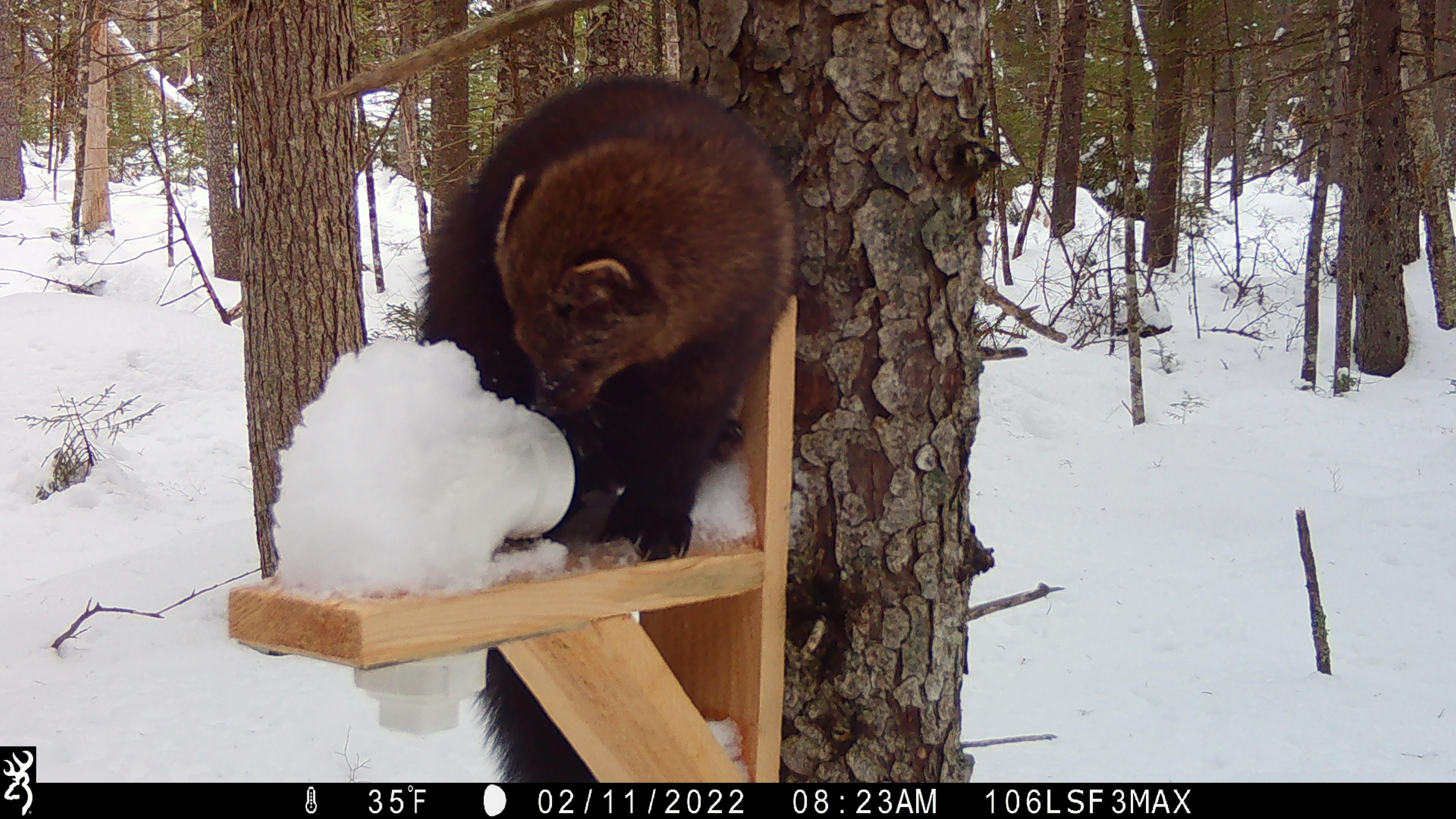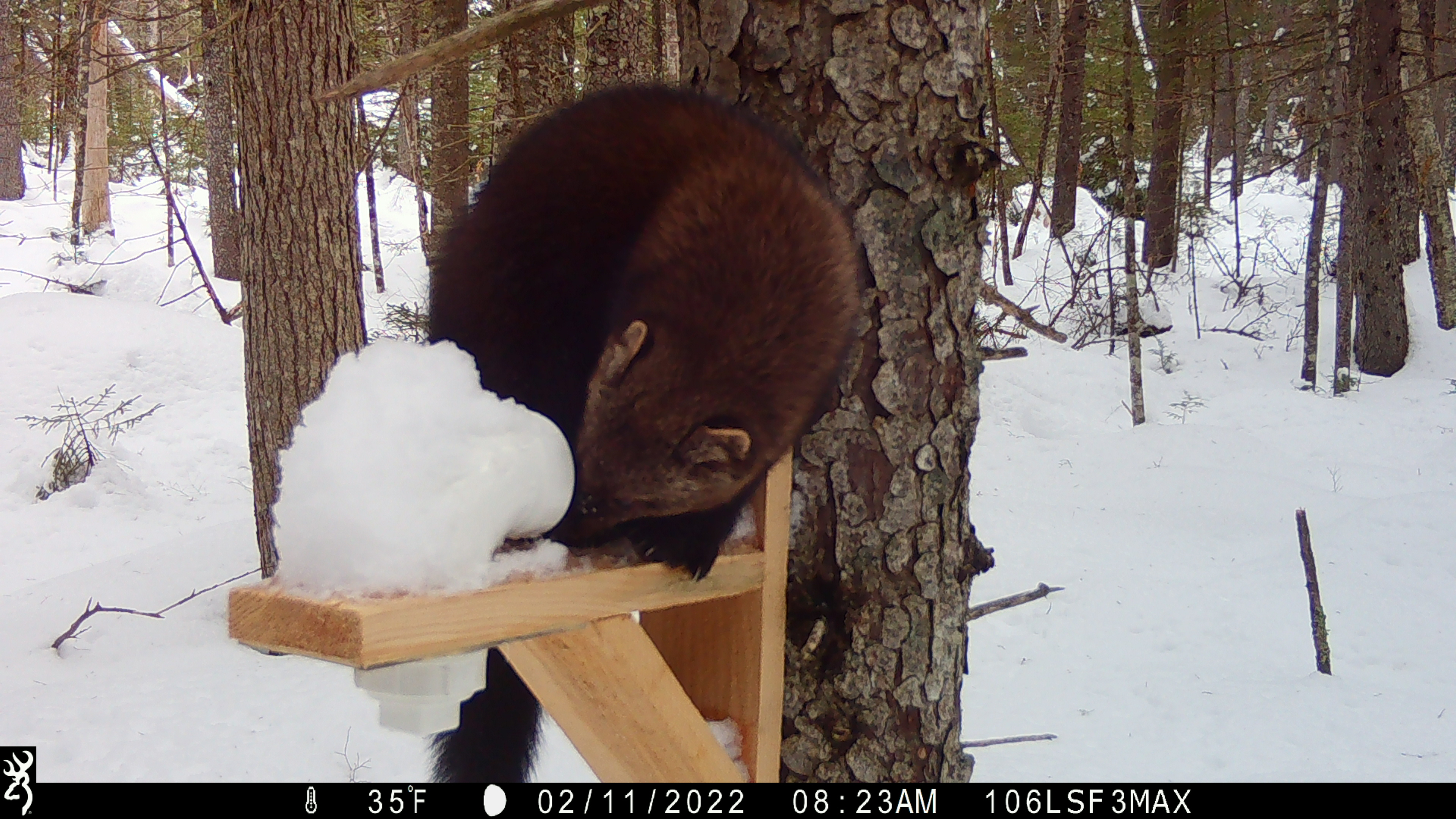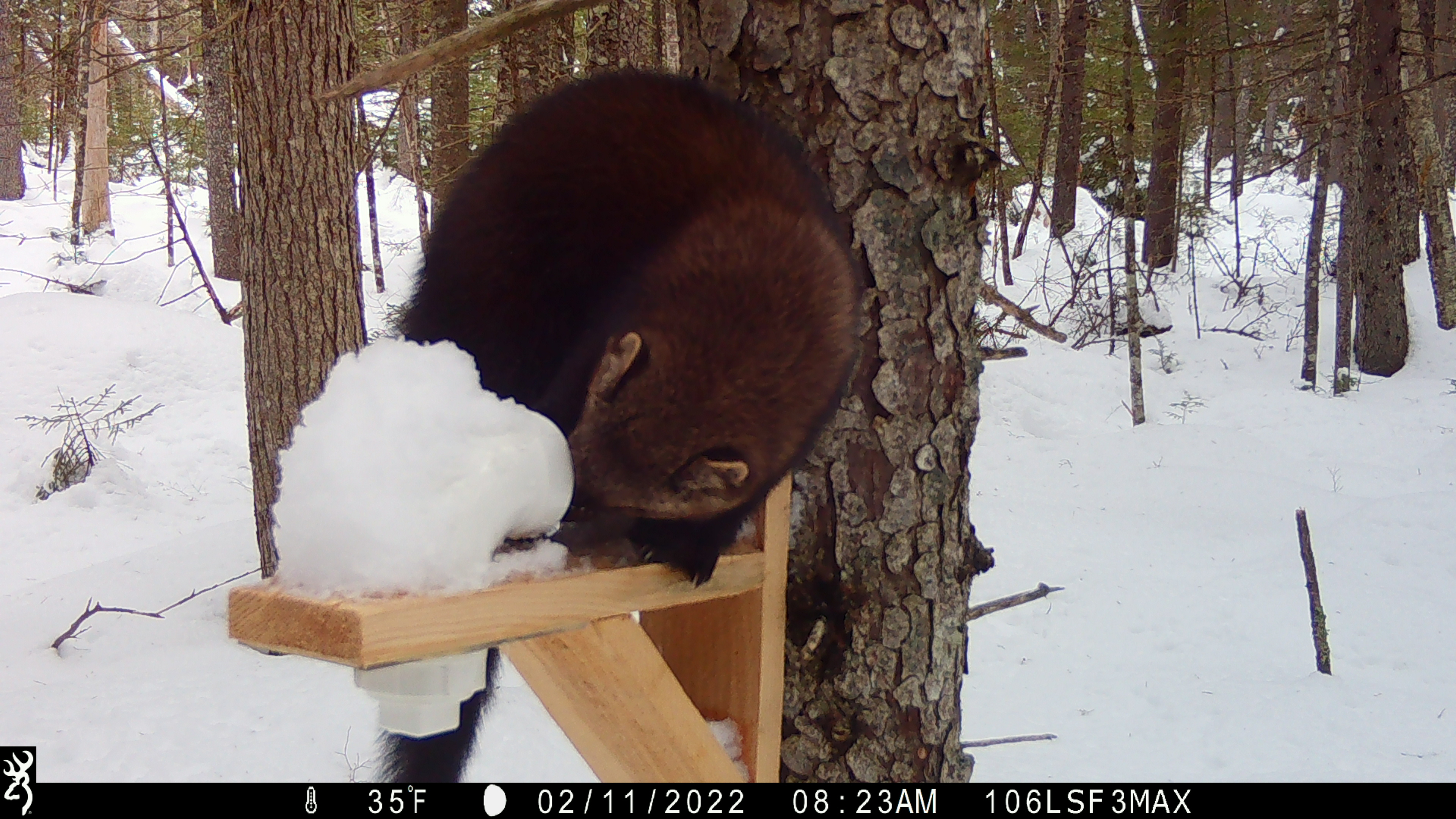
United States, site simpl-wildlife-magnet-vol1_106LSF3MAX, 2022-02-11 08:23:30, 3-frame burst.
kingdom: Animalia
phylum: Chordata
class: Mammalia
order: Carnivora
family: Mustelidae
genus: Pekania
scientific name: Pekania pennanti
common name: fisher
Fisher (Pekania pennanti).